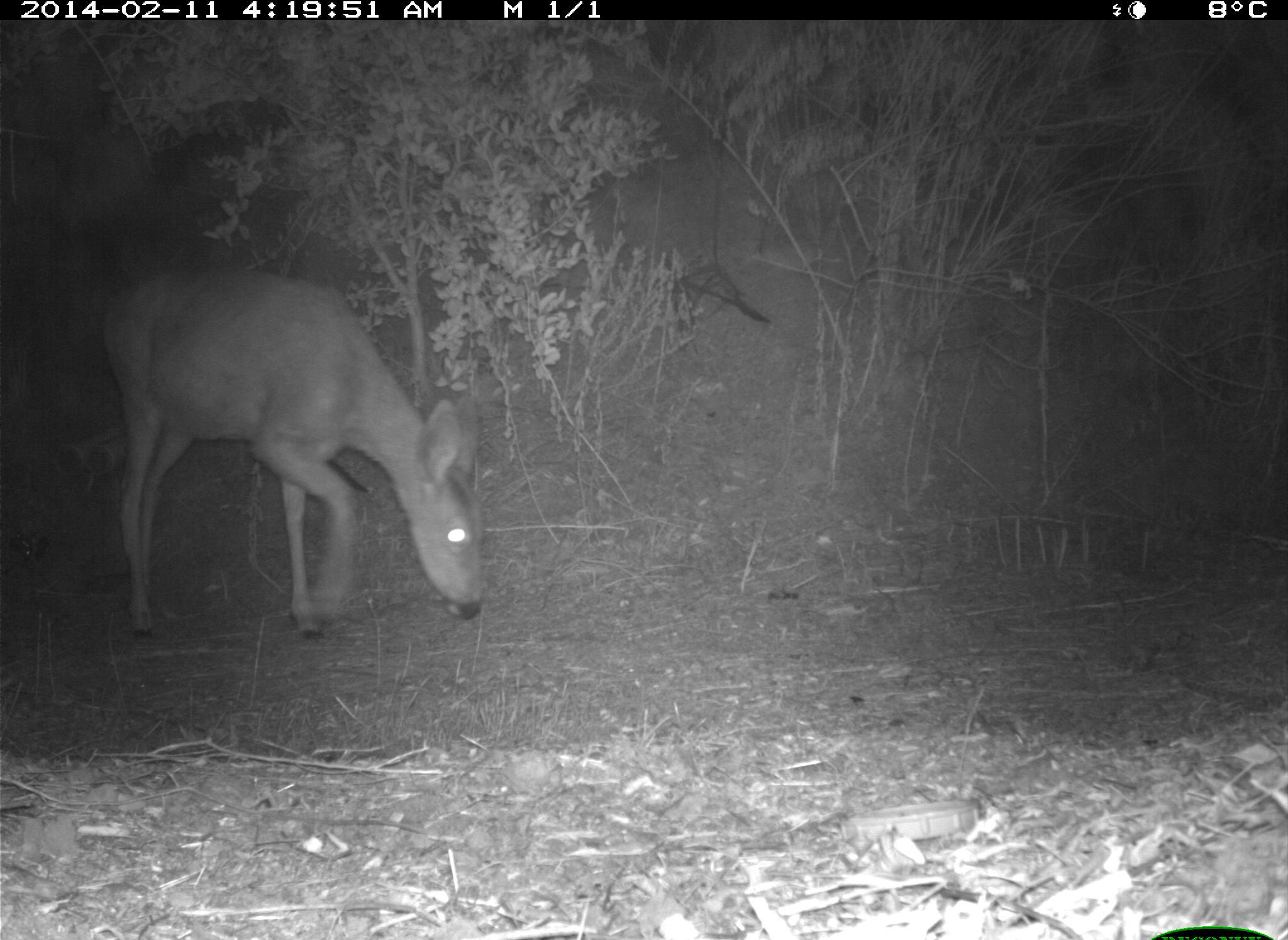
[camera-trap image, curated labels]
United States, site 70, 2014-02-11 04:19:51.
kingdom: Animalia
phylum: Chordata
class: Mammalia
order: Artiodactyla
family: Cervidae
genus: Odocoileus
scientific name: Odocoileus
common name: deer